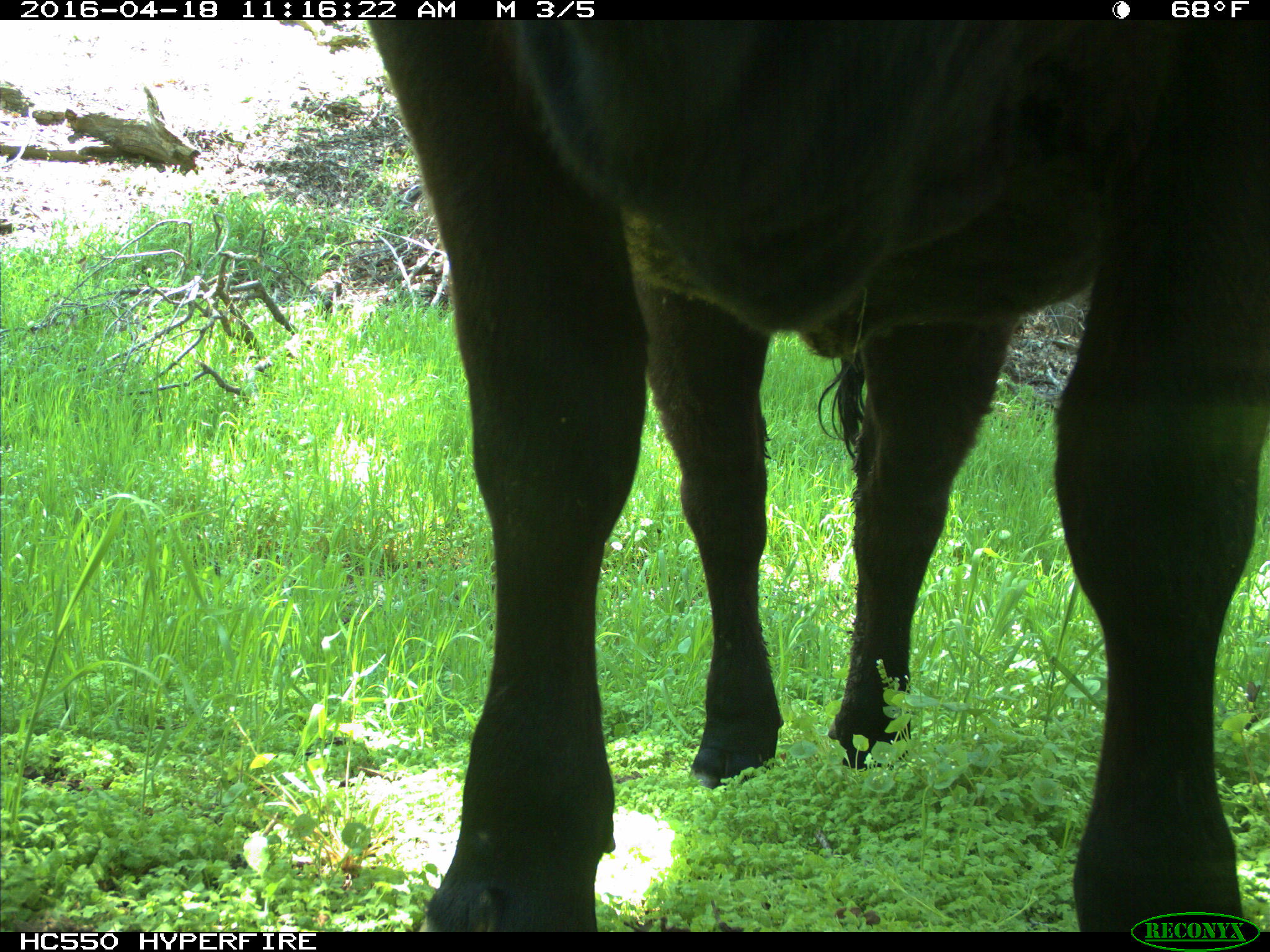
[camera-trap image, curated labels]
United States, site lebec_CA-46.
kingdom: Animalia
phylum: Chordata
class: Mammalia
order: Artiodactyla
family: Bovidae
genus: Bos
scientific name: Bos taurus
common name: domestic cow